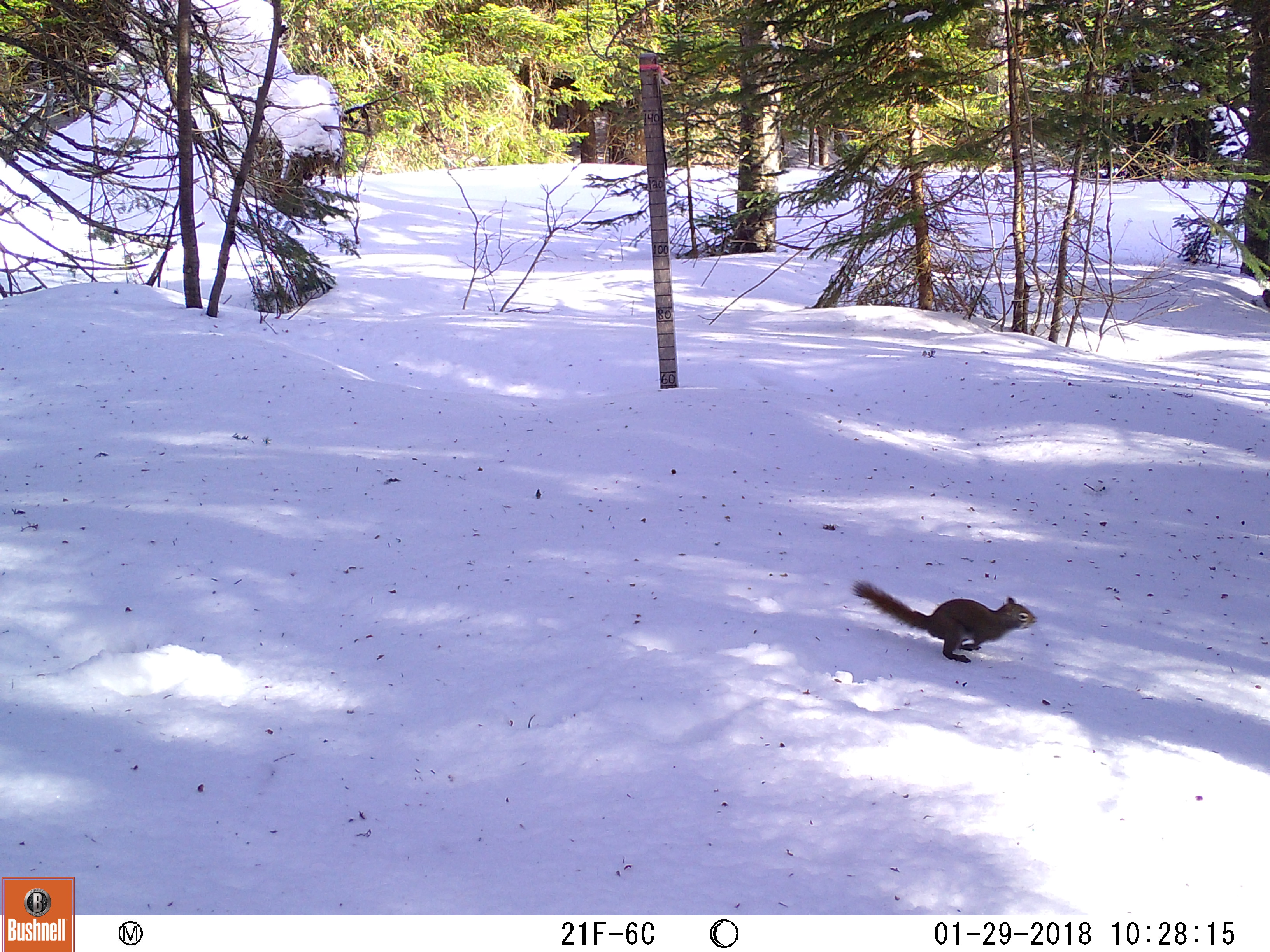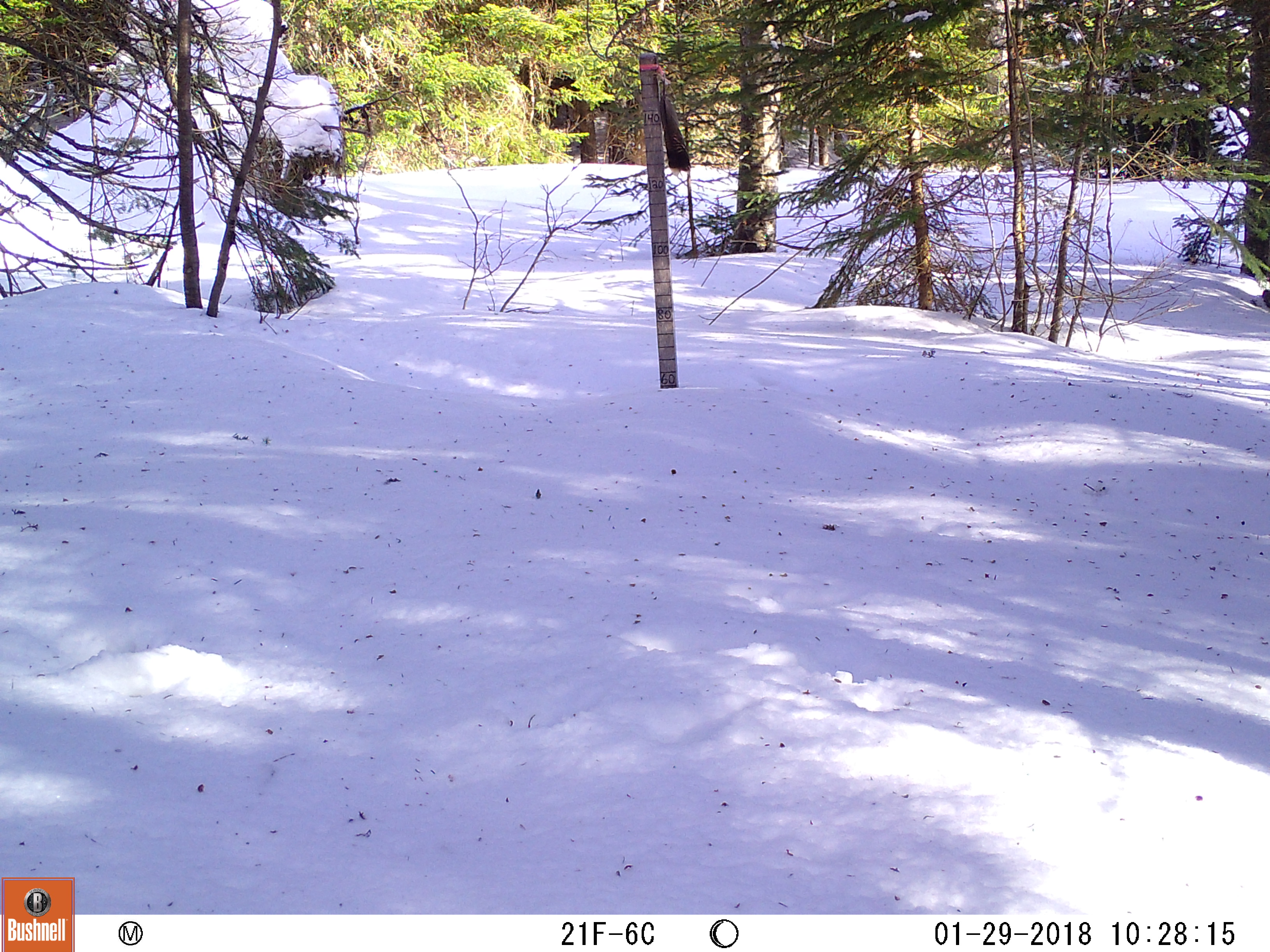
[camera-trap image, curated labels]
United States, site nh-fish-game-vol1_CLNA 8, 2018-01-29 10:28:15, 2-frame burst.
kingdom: Animalia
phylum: Chordata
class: Mammalia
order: Rodentia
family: Sciuridae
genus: Tamiasciurus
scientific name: Tamiasciurus hudsonicus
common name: red squirrel